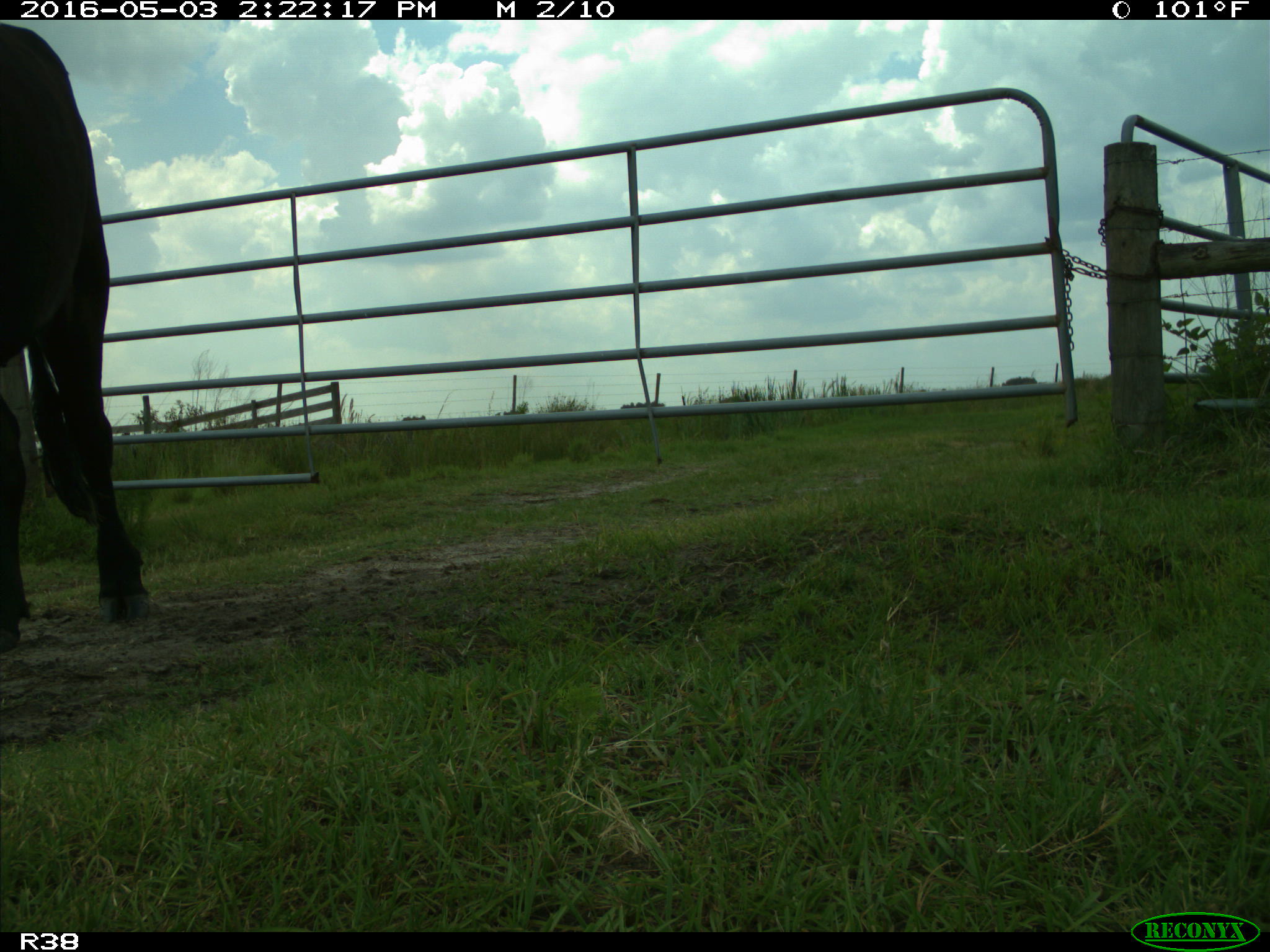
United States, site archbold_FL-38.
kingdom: Animalia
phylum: Chordata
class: Mammalia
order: Artiodactyla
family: Bovidae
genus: Bos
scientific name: Bos taurus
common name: domestic cow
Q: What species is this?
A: Bos taurus (domestic cow).